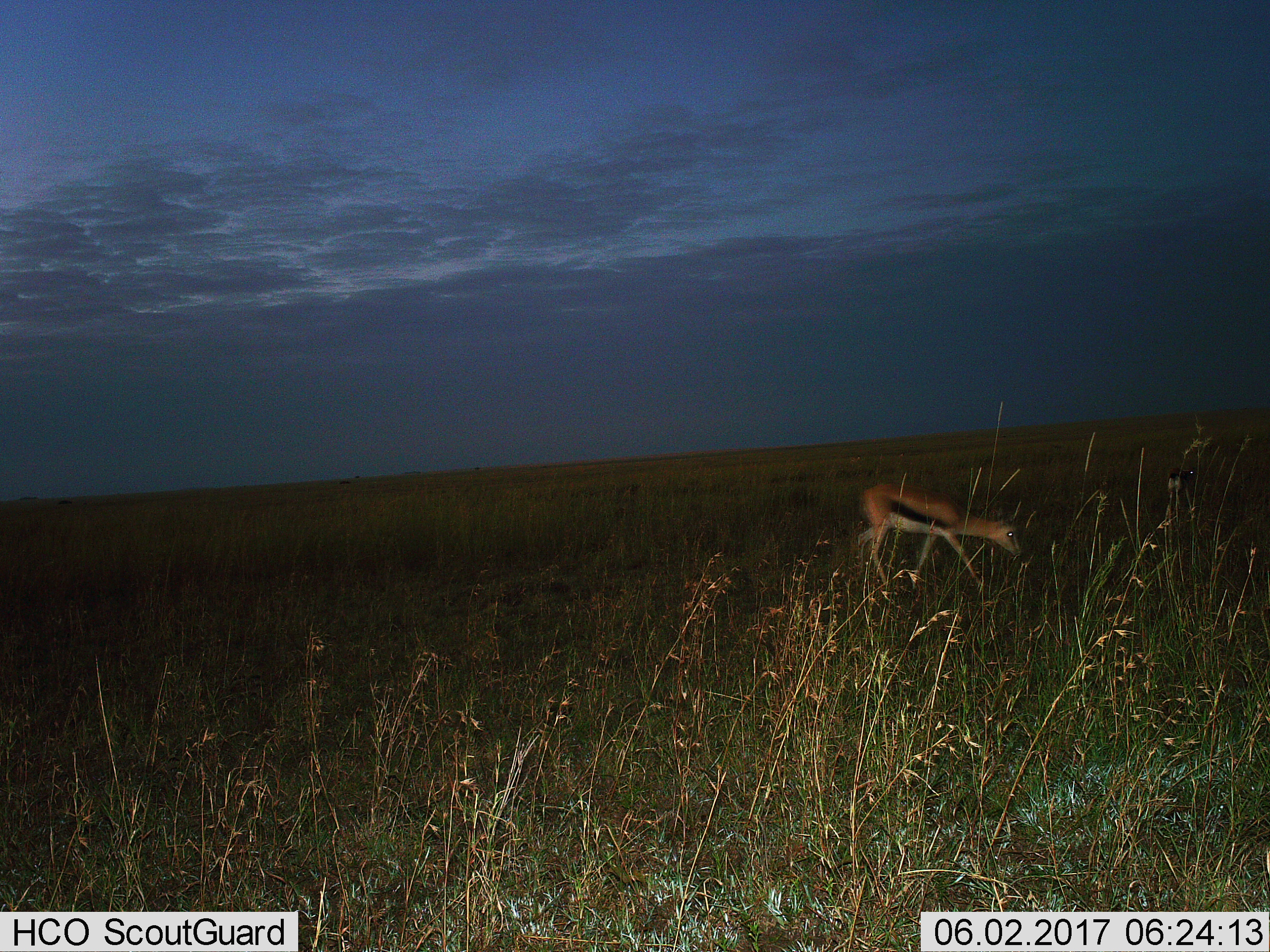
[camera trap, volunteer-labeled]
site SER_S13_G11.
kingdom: Animalia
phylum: Chordata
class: Mammalia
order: Artiodactyla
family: Bovidae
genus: Eudorcas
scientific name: Eudorcas thomsonii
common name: thomson's gazelle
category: gazellethomsons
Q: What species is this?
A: Gazellethomsons (thomson's gazelle) (Eudorcas thomsonii).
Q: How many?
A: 1.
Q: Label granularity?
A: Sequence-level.